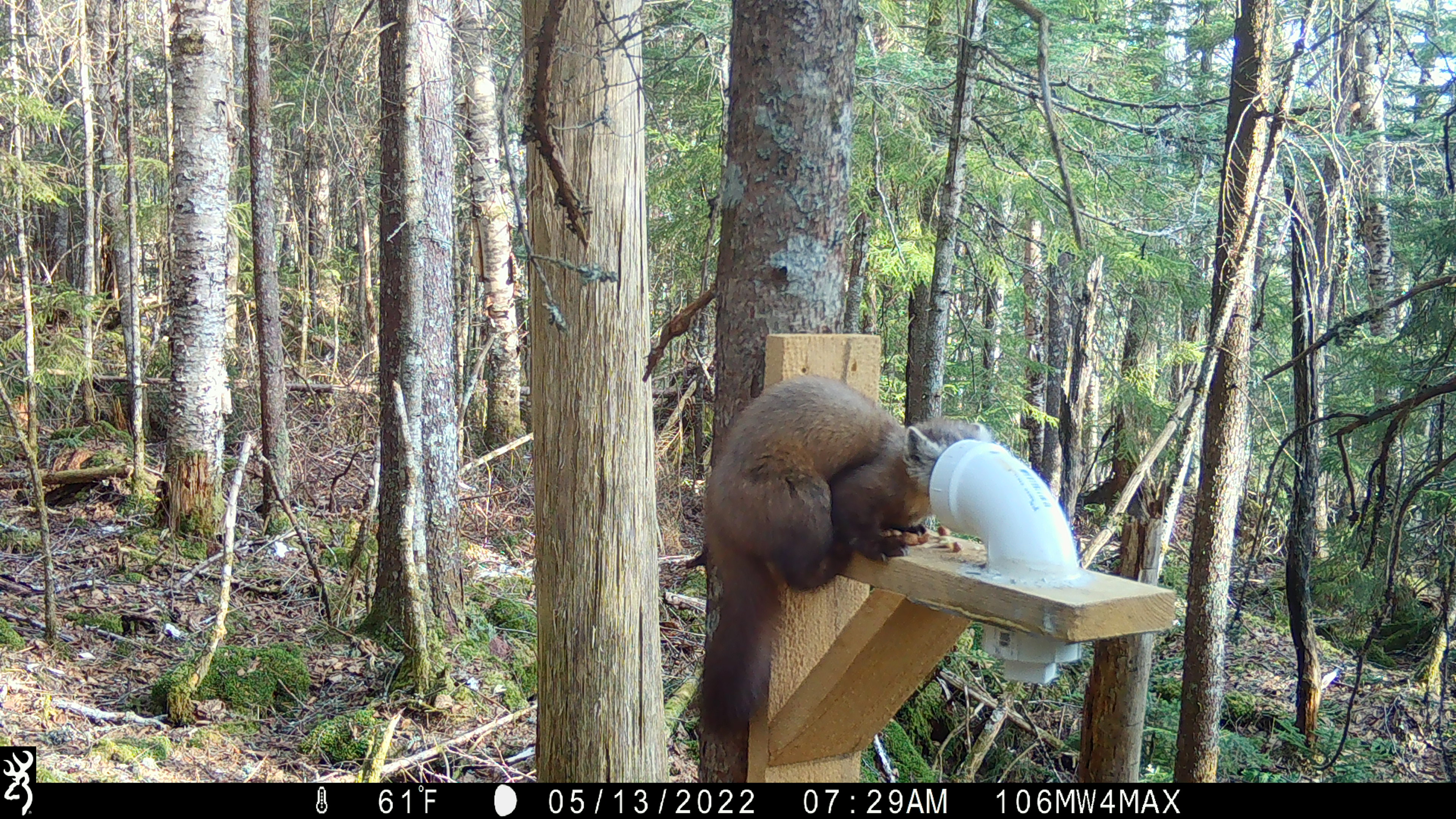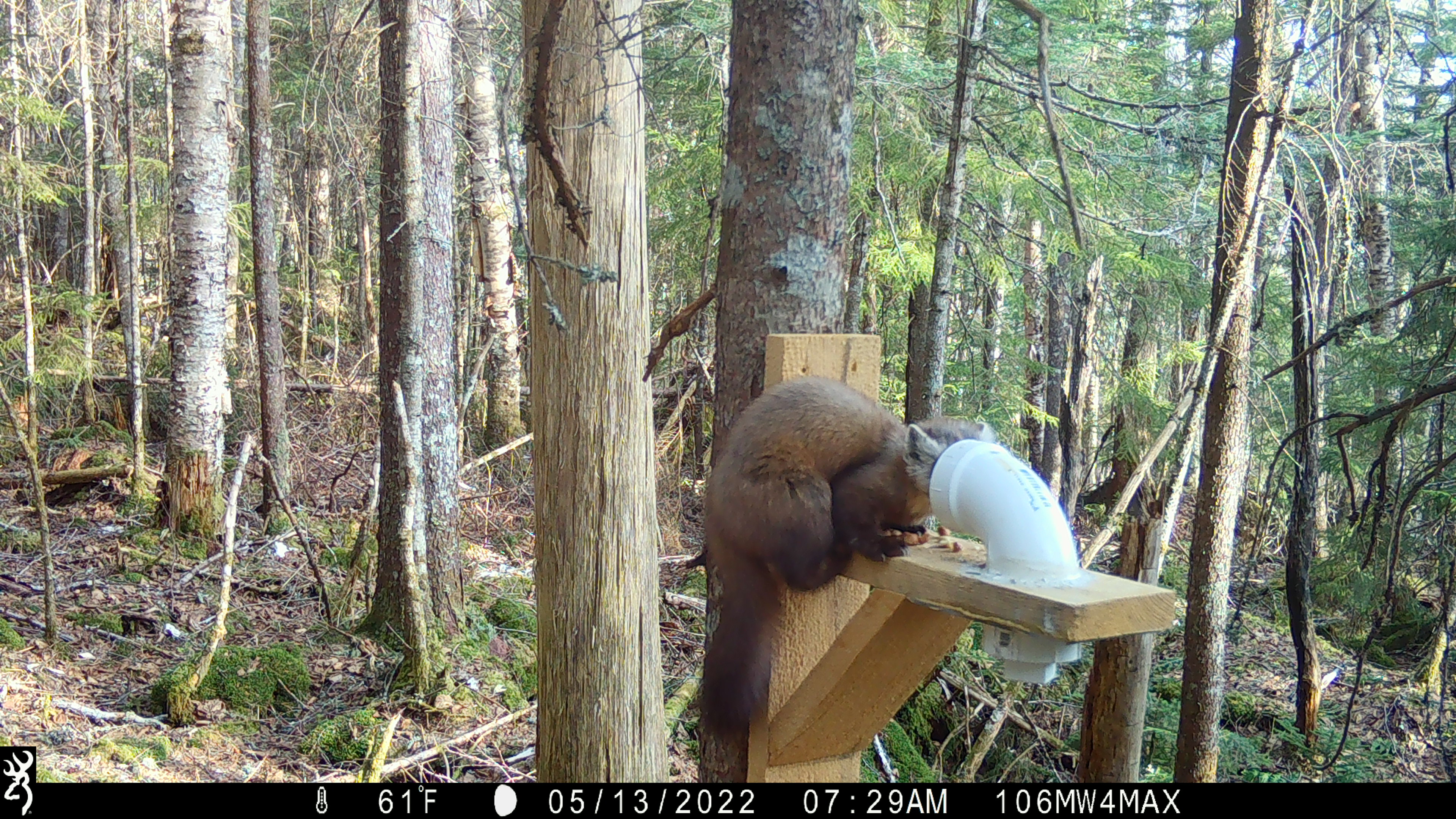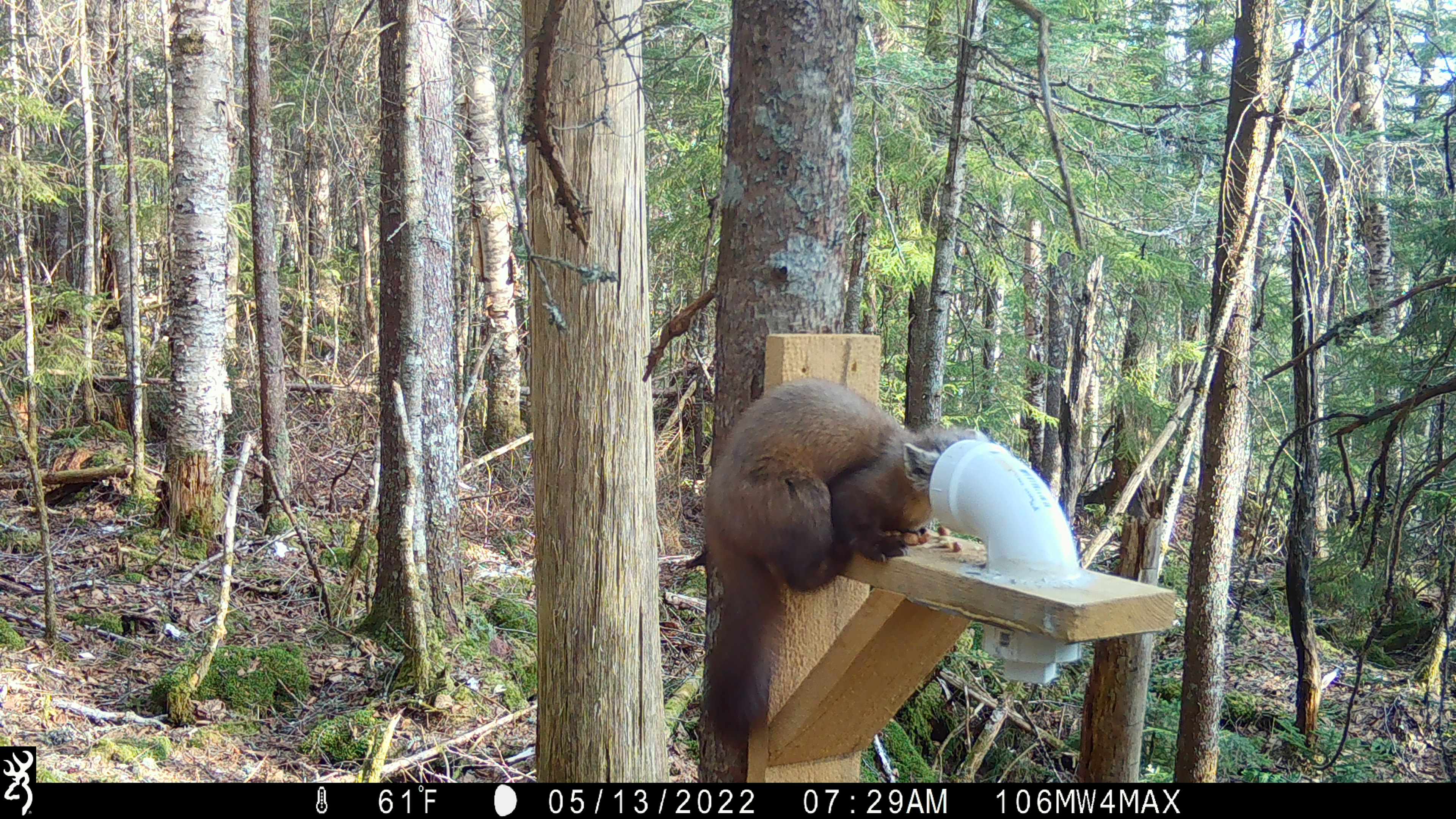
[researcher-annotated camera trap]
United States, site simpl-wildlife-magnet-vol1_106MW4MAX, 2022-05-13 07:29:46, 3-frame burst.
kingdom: Animalia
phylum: Chordata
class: Mammalia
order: Carnivora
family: Mustelidae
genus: Martes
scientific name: Martes americana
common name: american marten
American marten (Martes americana).